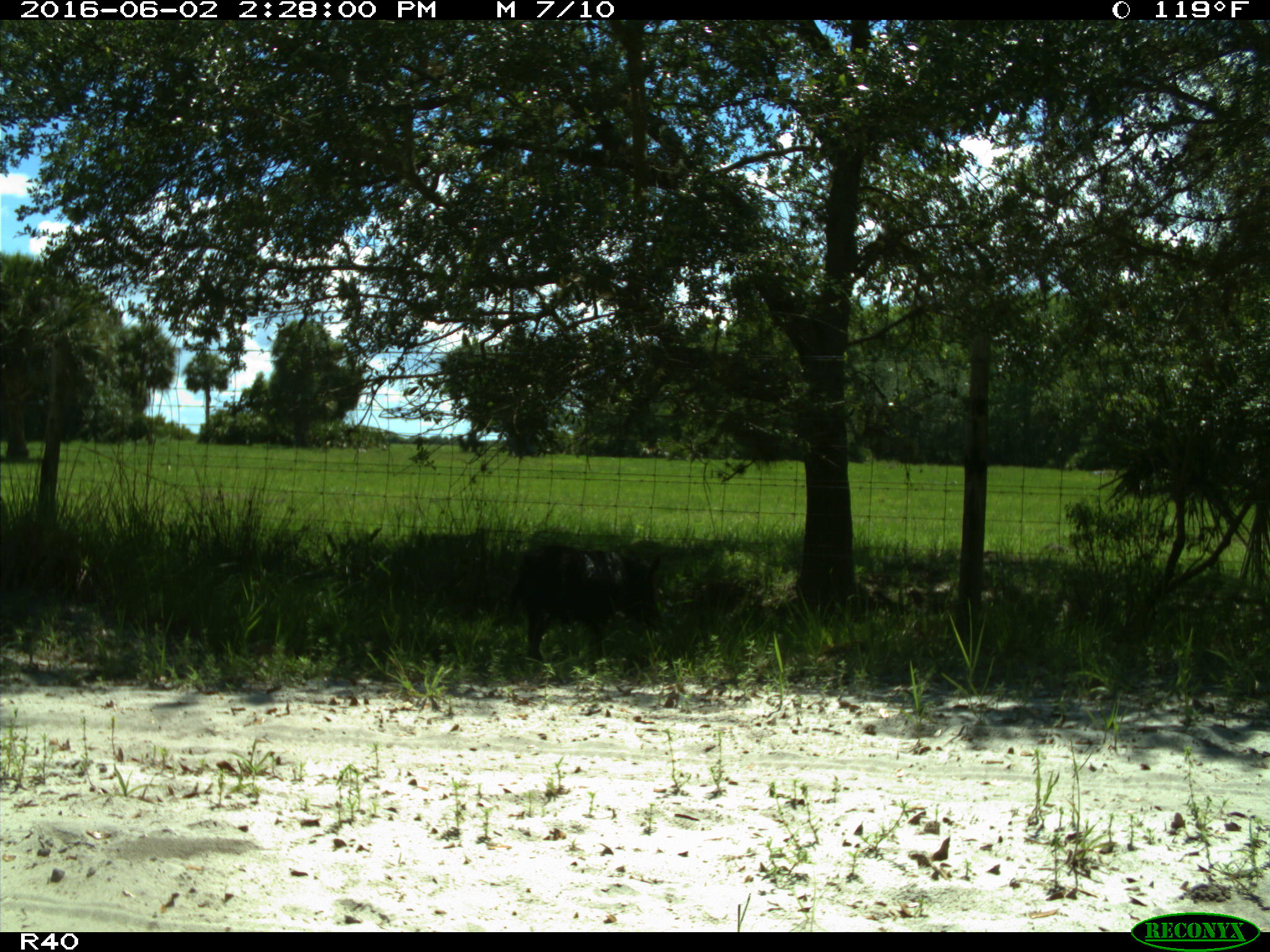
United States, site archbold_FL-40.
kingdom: Animalia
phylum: Chordata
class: Mammalia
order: Artiodactyla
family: Suidae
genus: Sus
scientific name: Sus scrofa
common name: wild boar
Sus scrofa (wild boar).